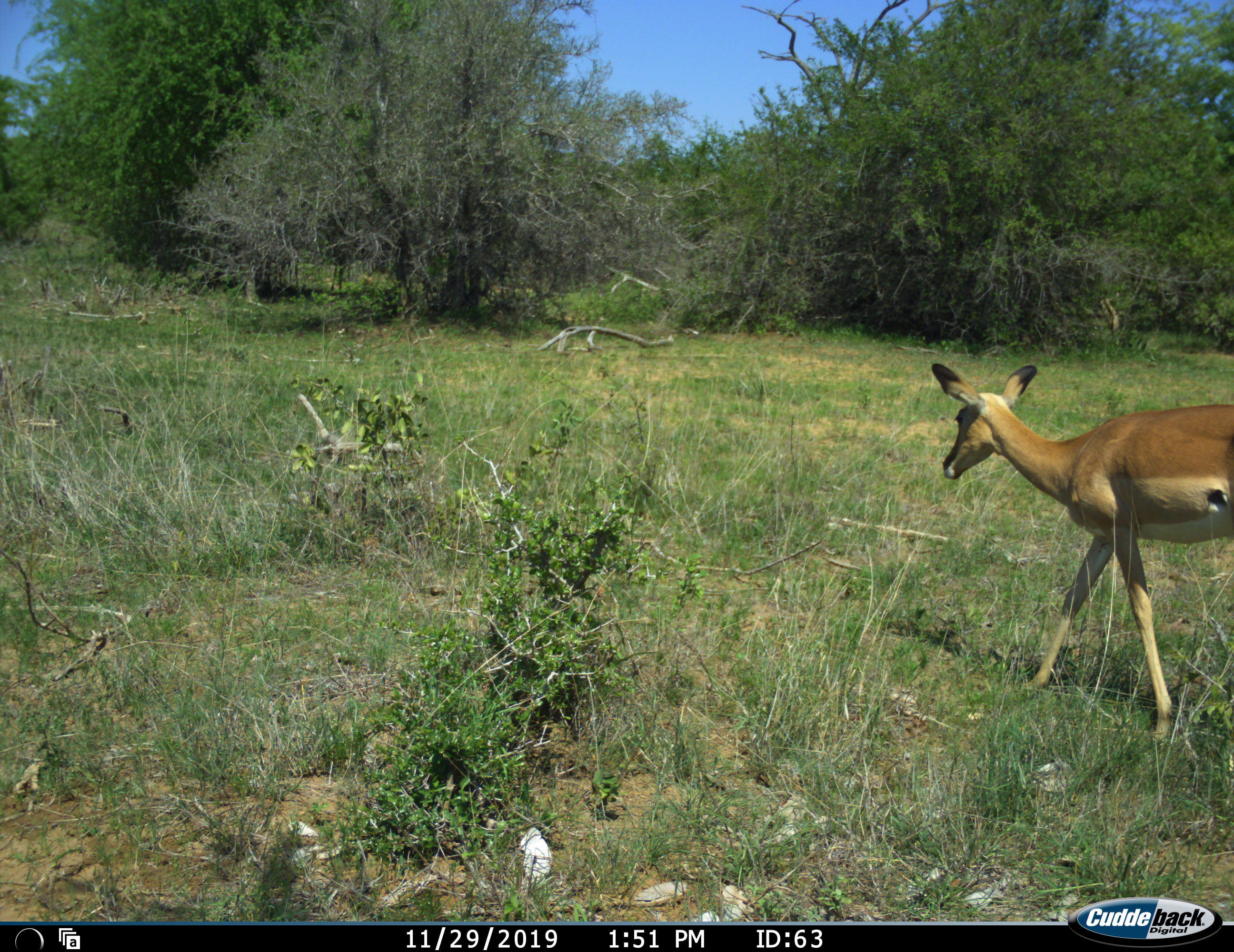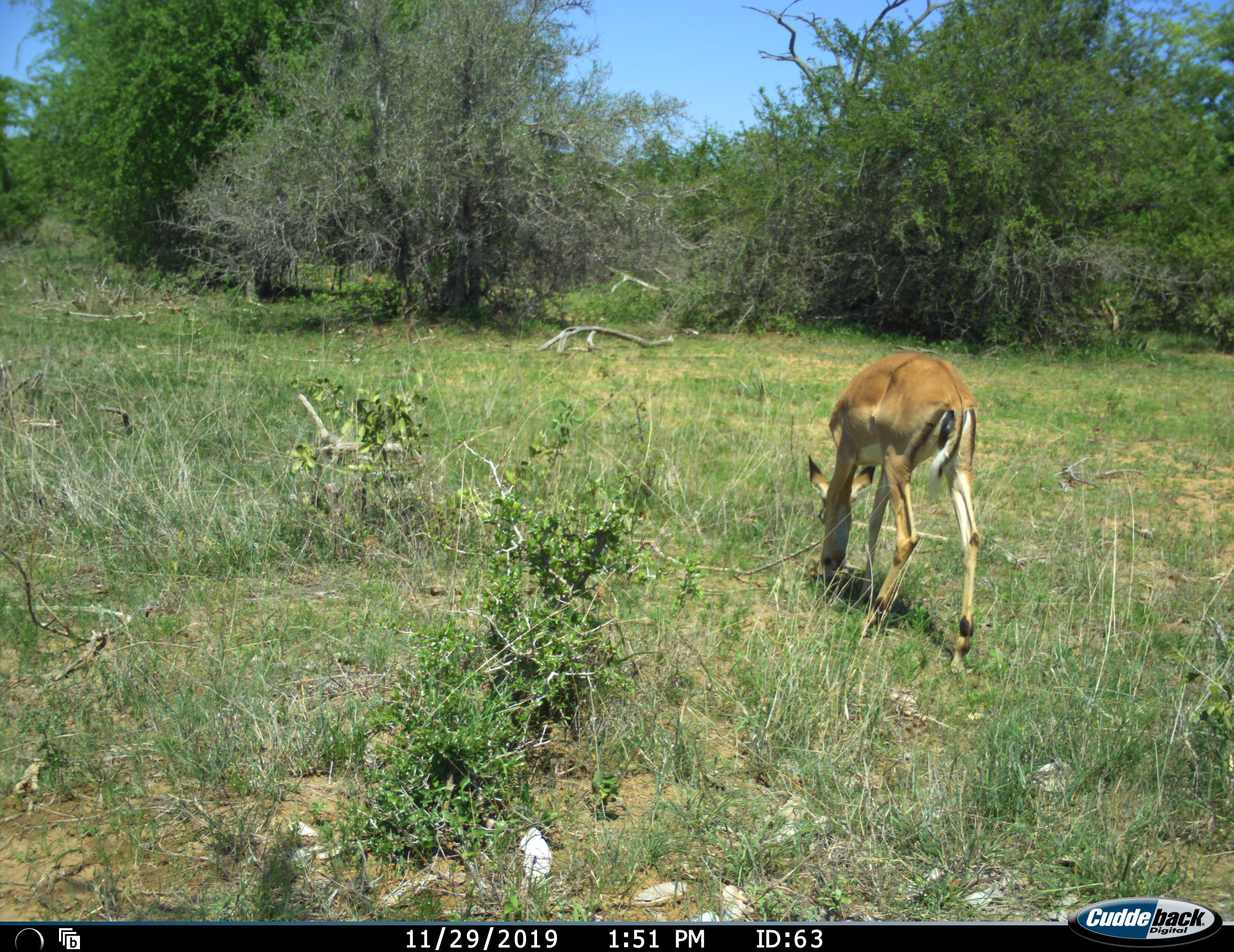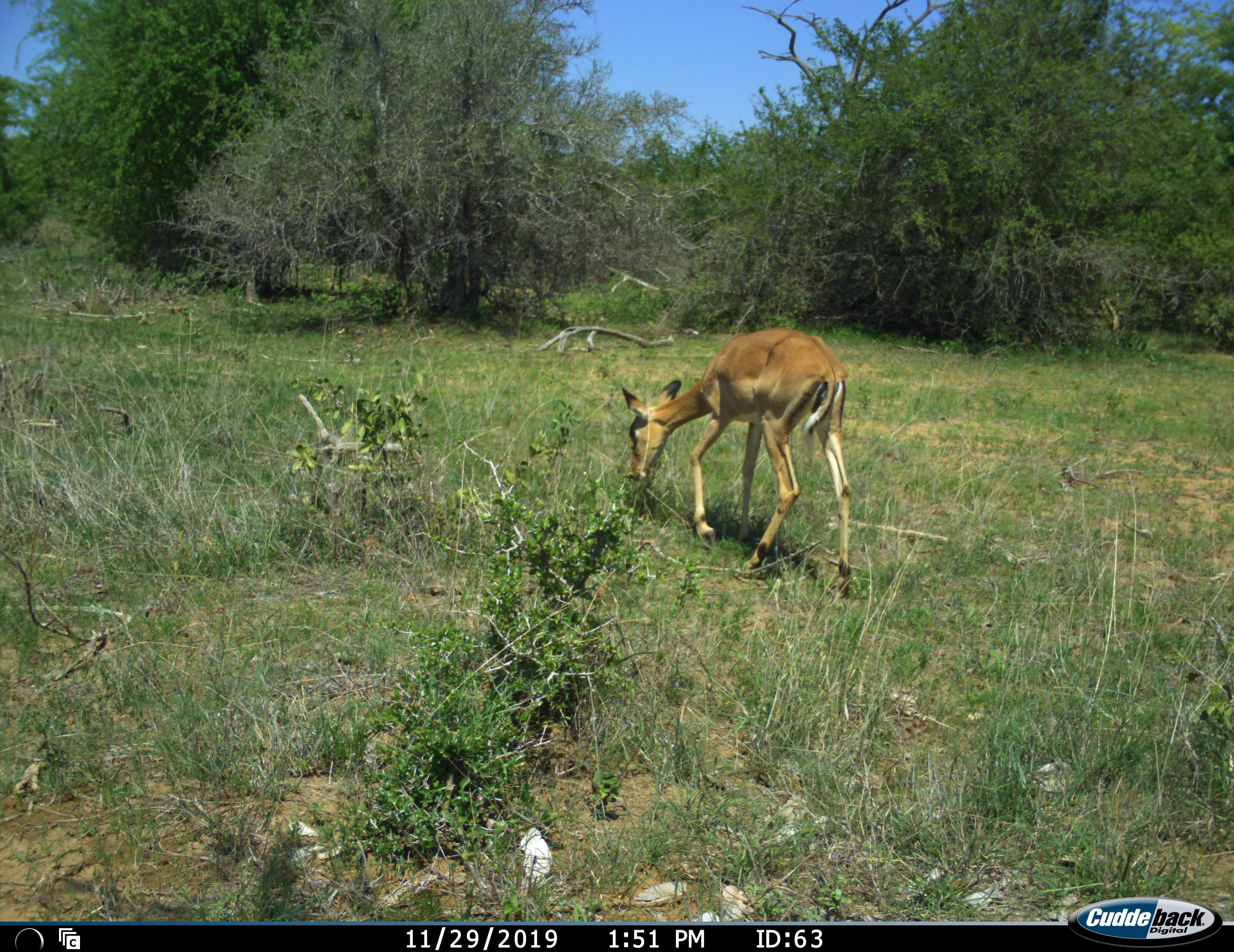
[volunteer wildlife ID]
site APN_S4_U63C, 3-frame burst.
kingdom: Animalia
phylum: Chordata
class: Mammalia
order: Artiodactyla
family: Bovidae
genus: Aepyceros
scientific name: Aepyceros melampus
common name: impala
Impala (Aepyceros melampus), count 1. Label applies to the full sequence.